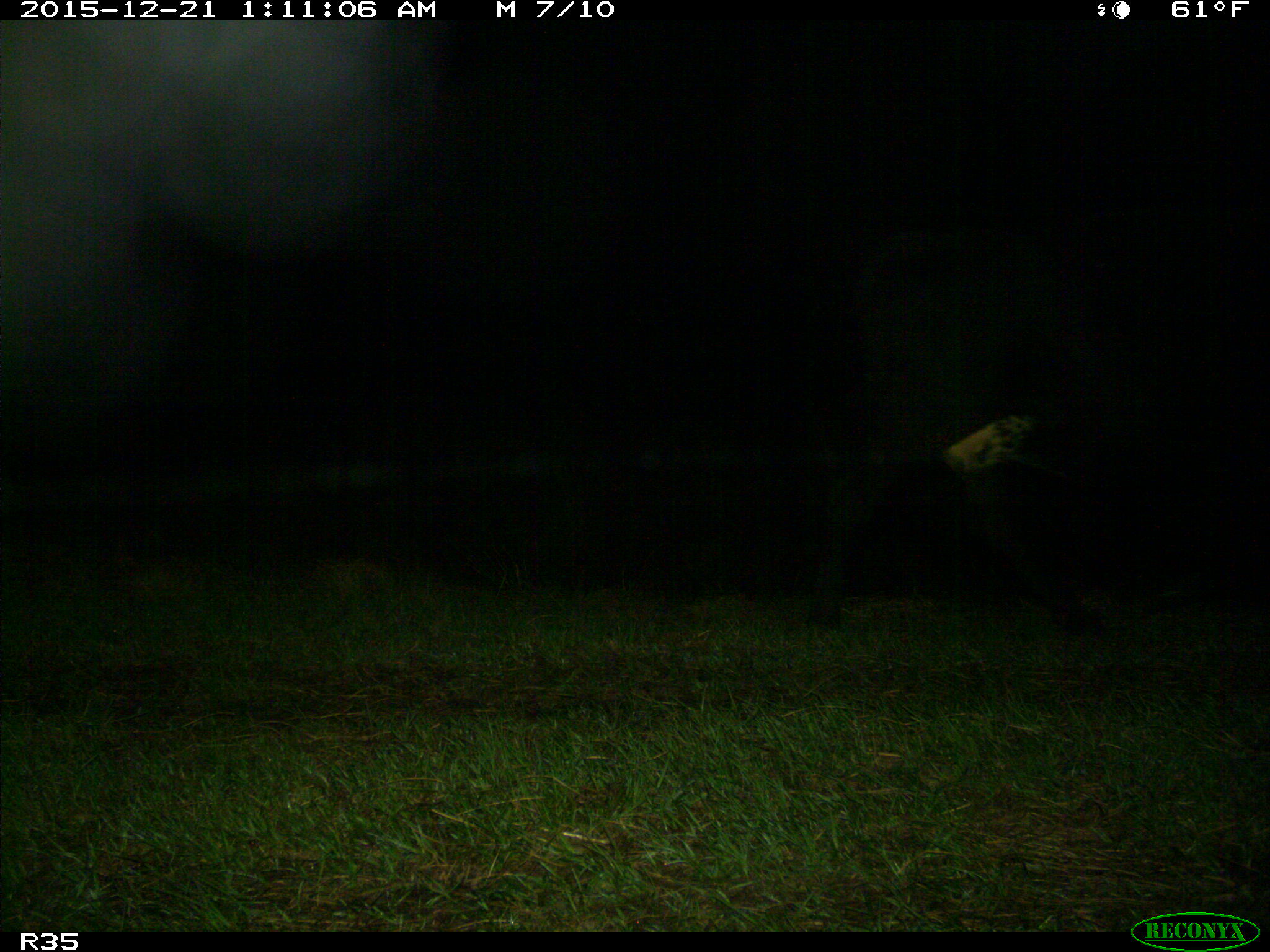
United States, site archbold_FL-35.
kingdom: Animalia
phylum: Chordata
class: Mammalia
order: Artiodactyla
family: Bovidae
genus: Bos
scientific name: Bos taurus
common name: domestic cow